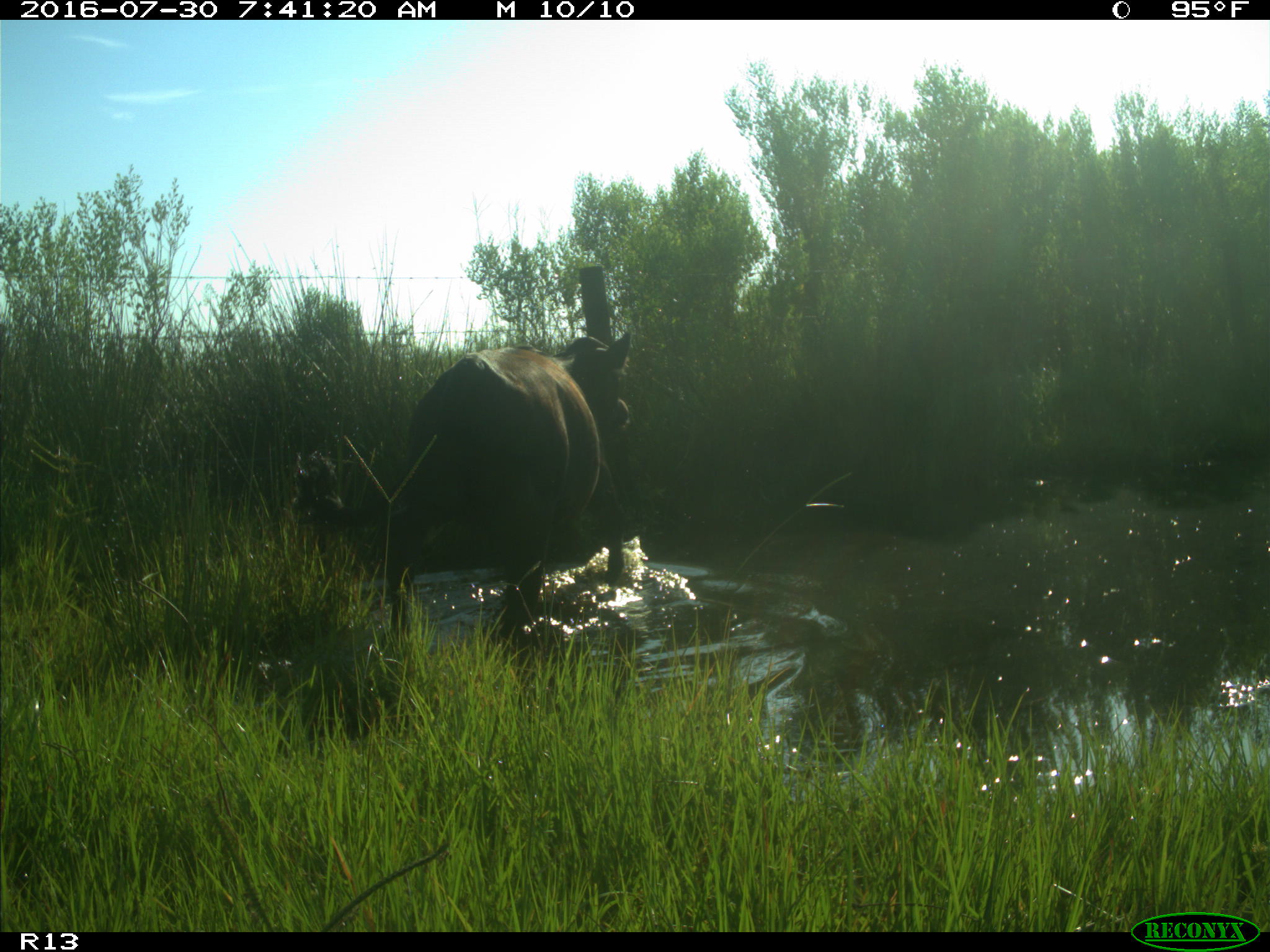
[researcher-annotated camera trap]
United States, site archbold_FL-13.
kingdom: Animalia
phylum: Chordata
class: Mammalia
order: Artiodactyla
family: Bovidae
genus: Bos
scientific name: Bos taurus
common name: domestic cow